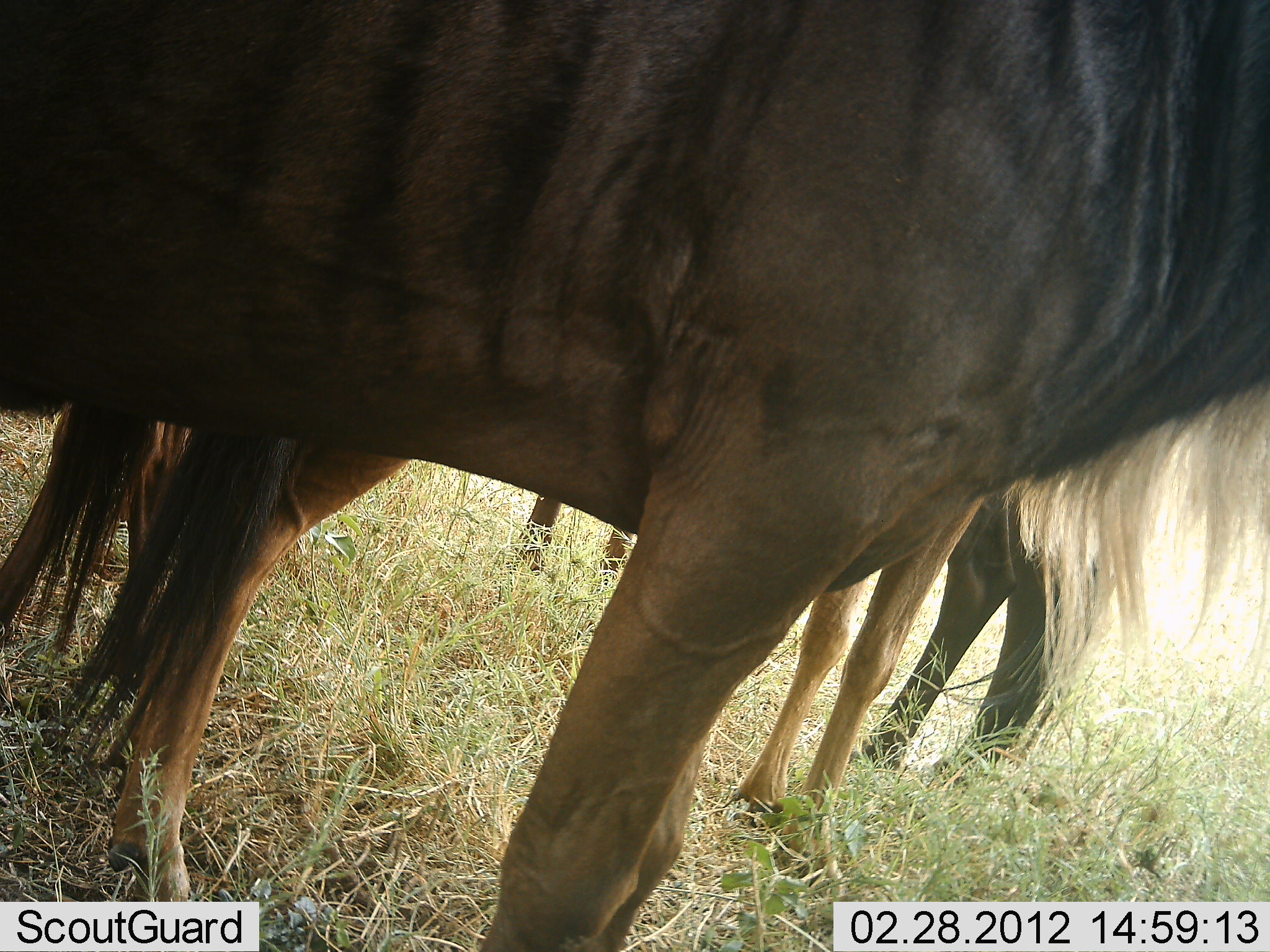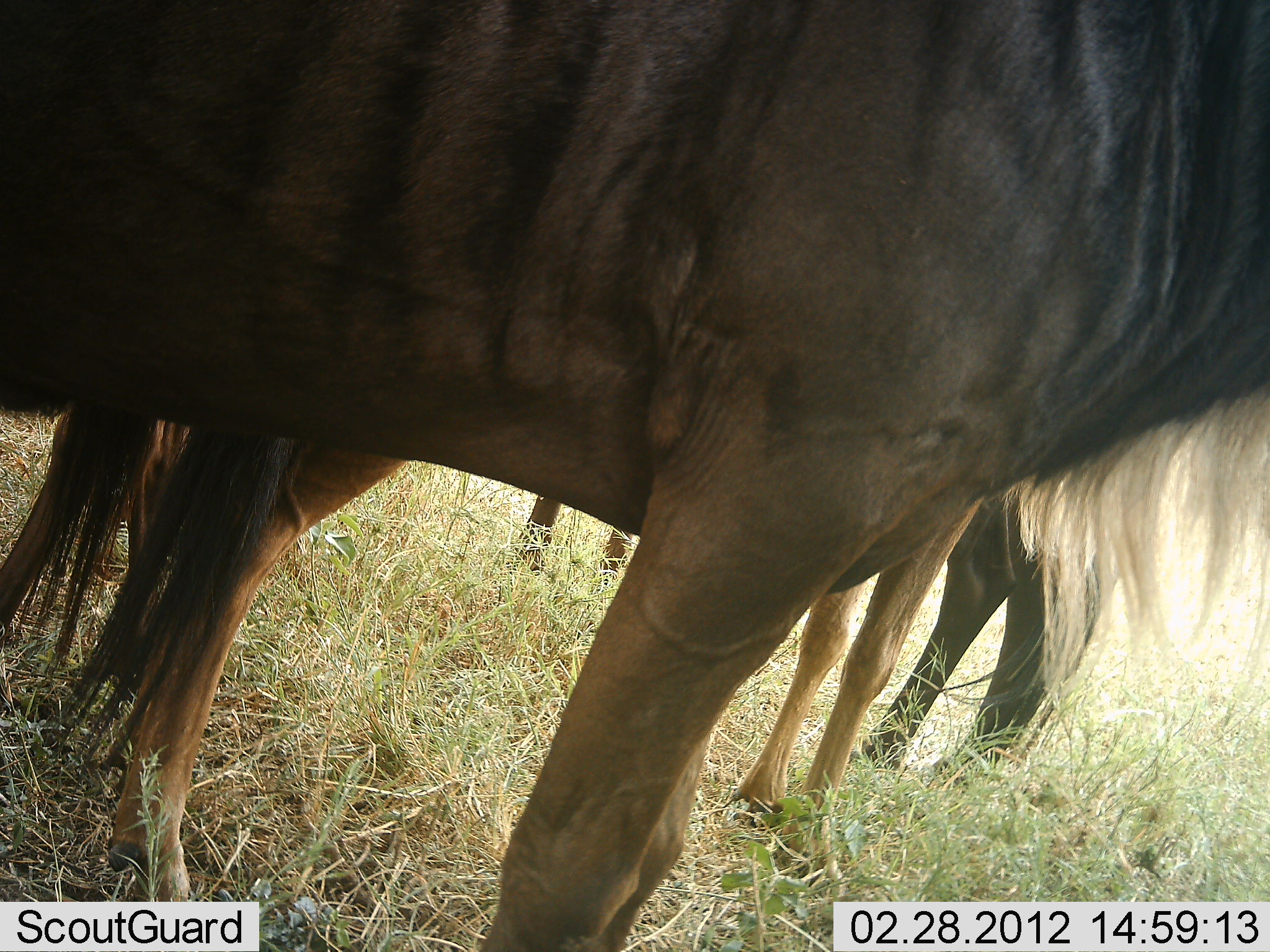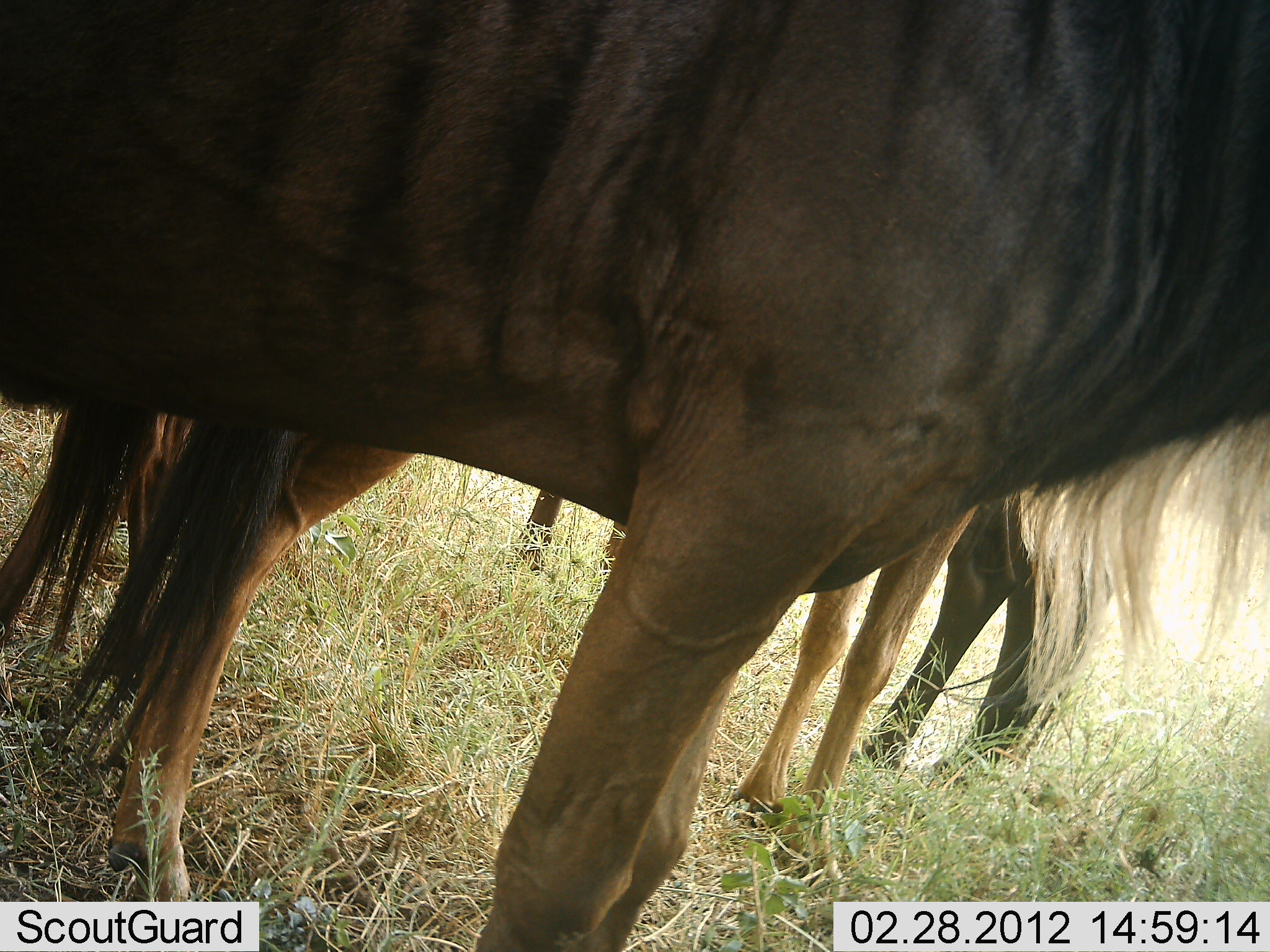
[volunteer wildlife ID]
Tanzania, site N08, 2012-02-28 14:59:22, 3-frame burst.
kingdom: Animalia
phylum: Chordata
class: Mammalia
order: Artiodactyla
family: Bovidae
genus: Connochaetes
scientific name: Connochaetes taurinus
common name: blue wildebeest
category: wildebeest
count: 3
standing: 100%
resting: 5%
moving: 0%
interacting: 0%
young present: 24%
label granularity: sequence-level